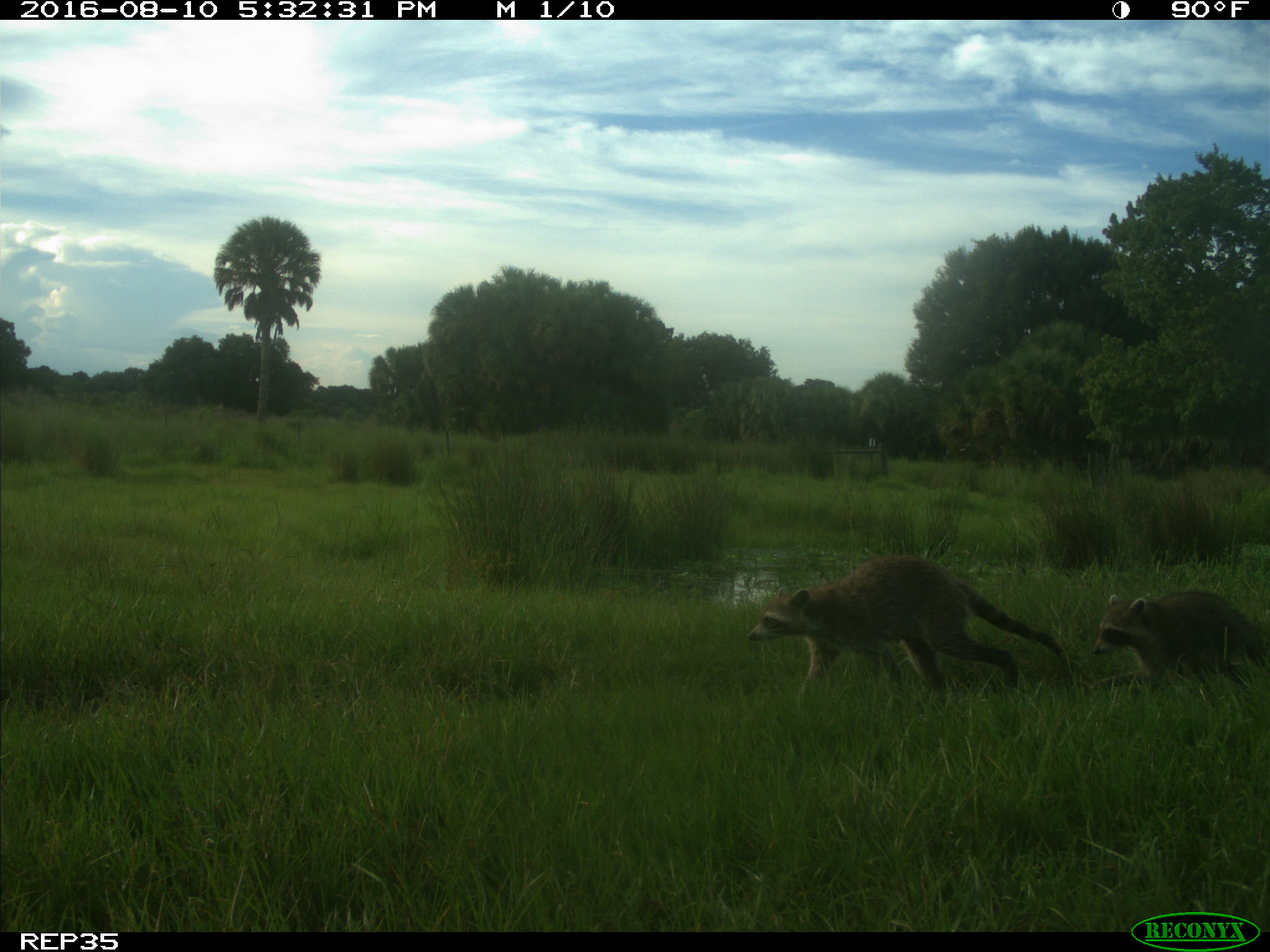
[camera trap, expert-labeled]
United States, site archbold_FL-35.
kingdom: Animalia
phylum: Chordata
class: Mammalia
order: Carnivora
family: Procyonidae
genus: Procyon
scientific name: Procyon lotor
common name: common raccoon